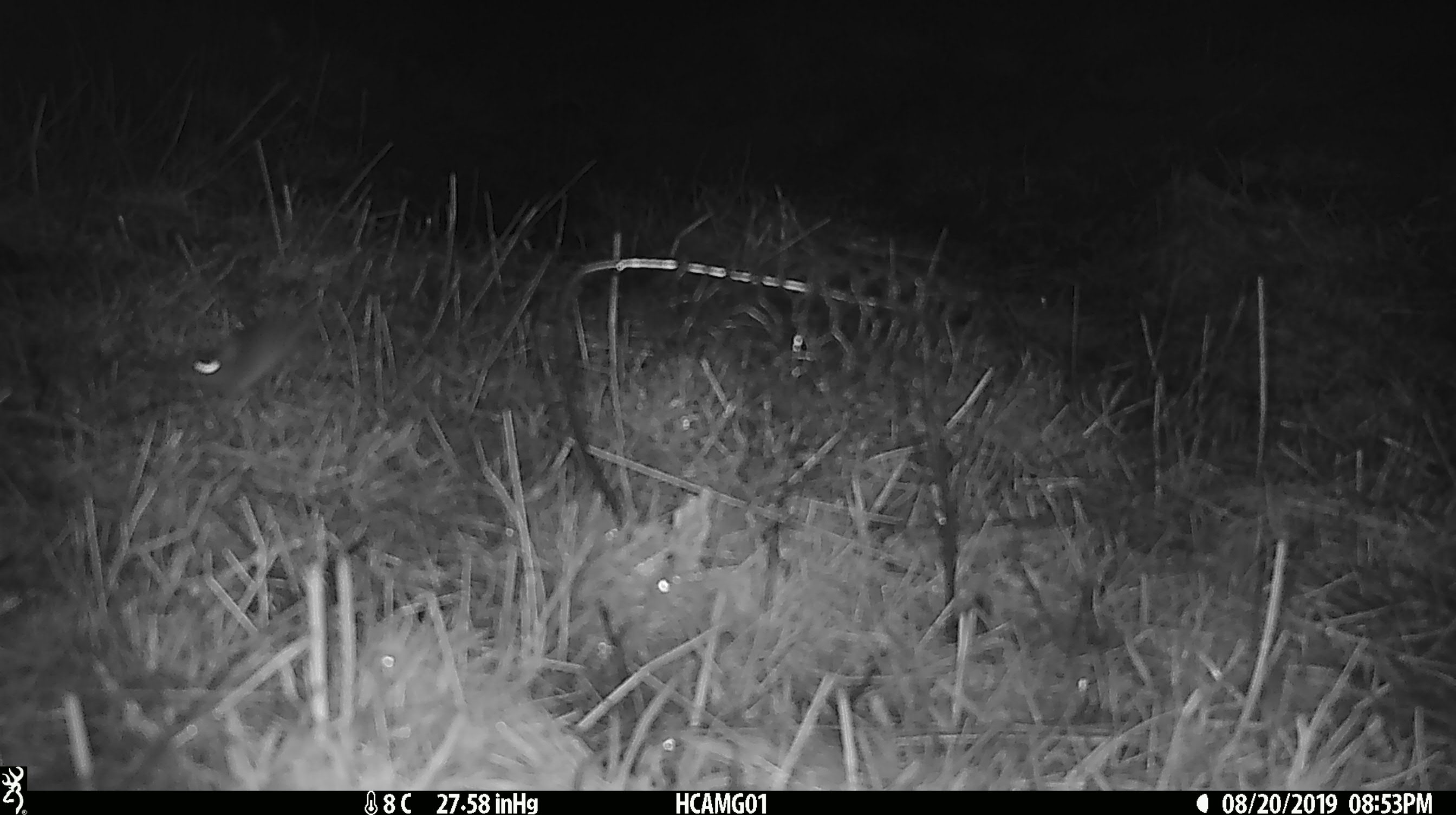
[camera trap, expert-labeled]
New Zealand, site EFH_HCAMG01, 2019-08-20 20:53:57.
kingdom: Animalia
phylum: Chordata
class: Mammalia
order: Rodentia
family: Muridae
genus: Mus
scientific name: Mus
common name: mouse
Mouse (Mus).